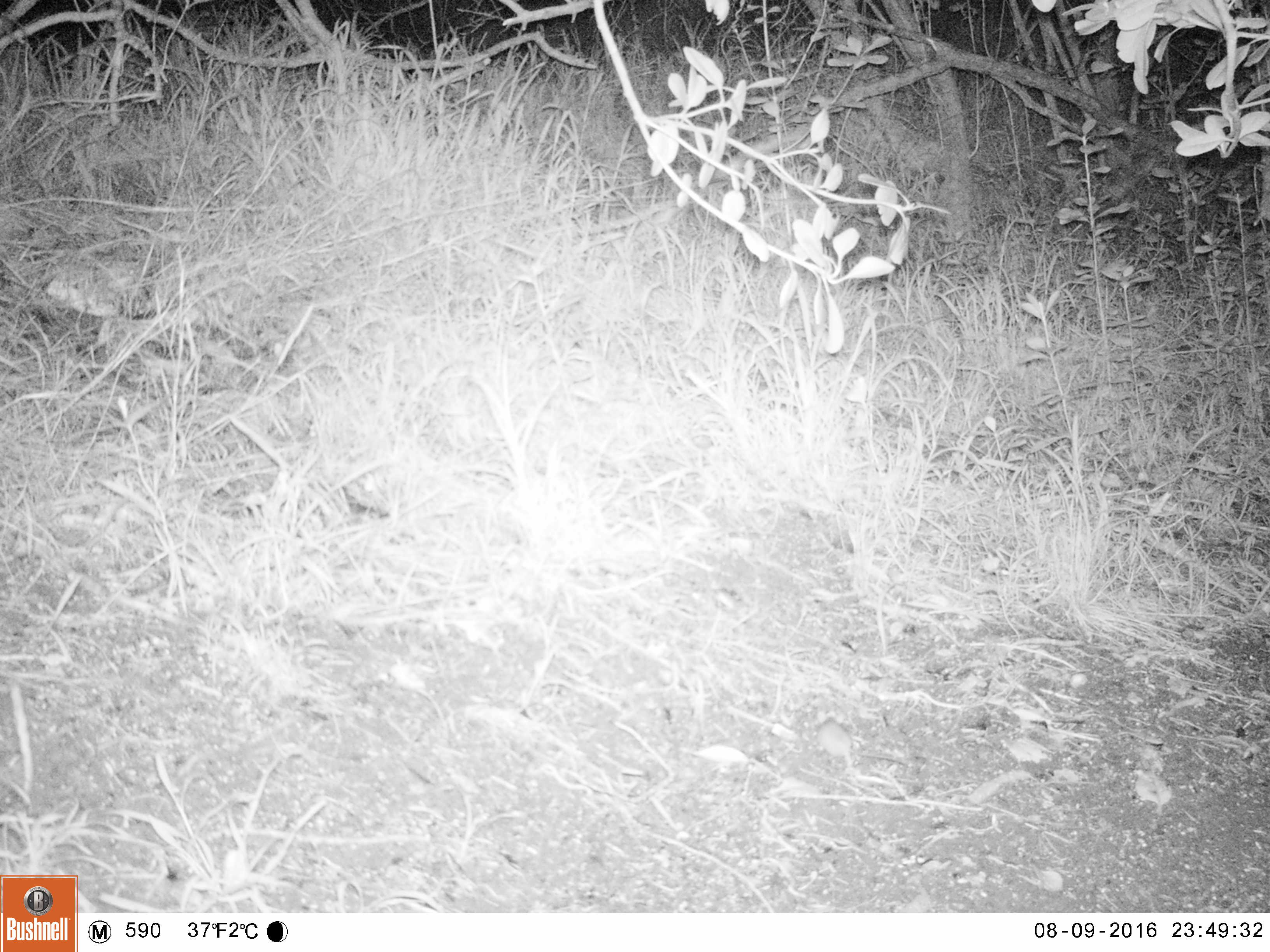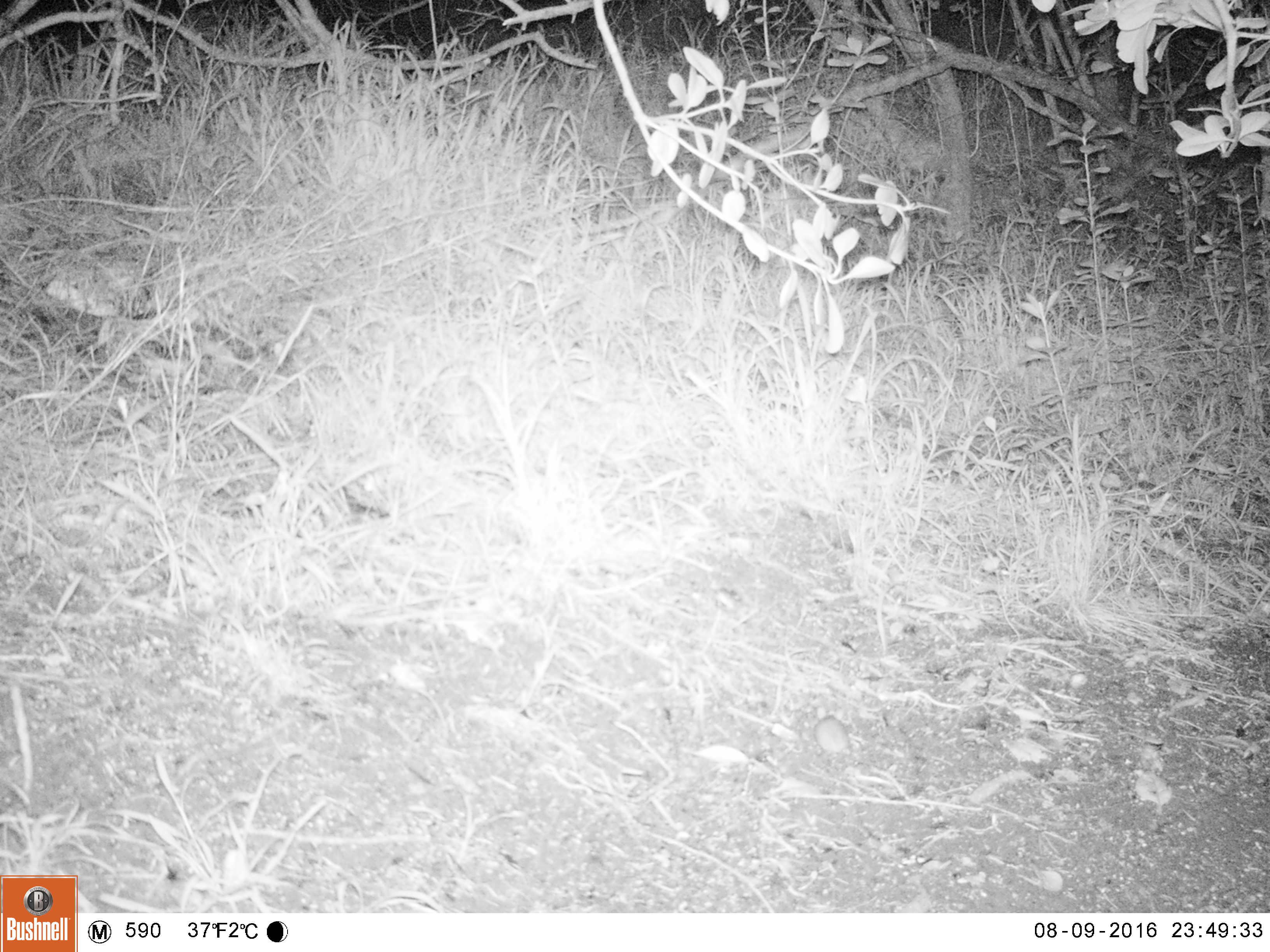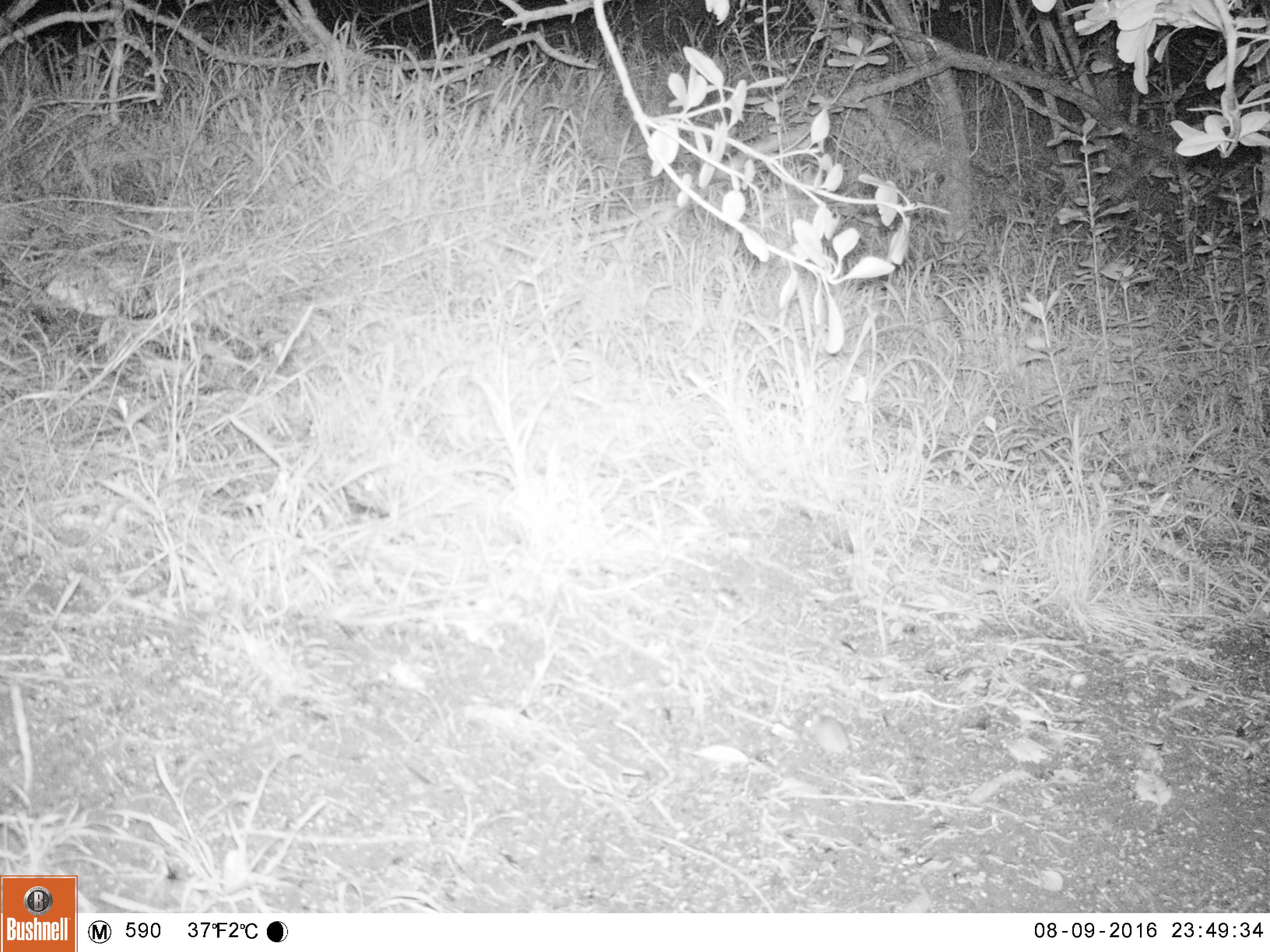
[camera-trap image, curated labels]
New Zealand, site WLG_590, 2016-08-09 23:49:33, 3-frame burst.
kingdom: Animalia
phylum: Chordata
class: Mammalia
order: Rodentia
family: Muridae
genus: Mus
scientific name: Mus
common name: mouse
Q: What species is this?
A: Mouse (Mus).